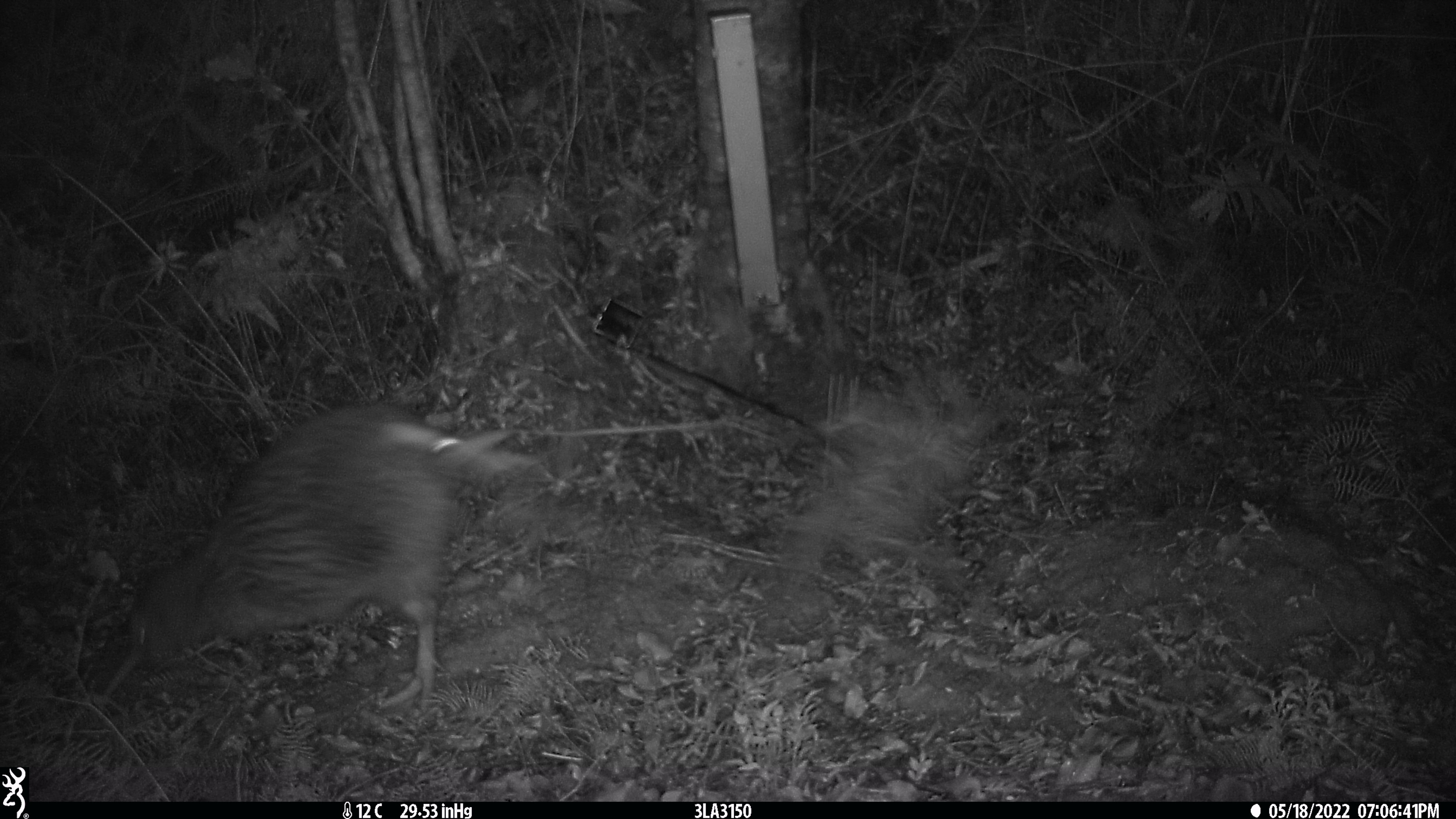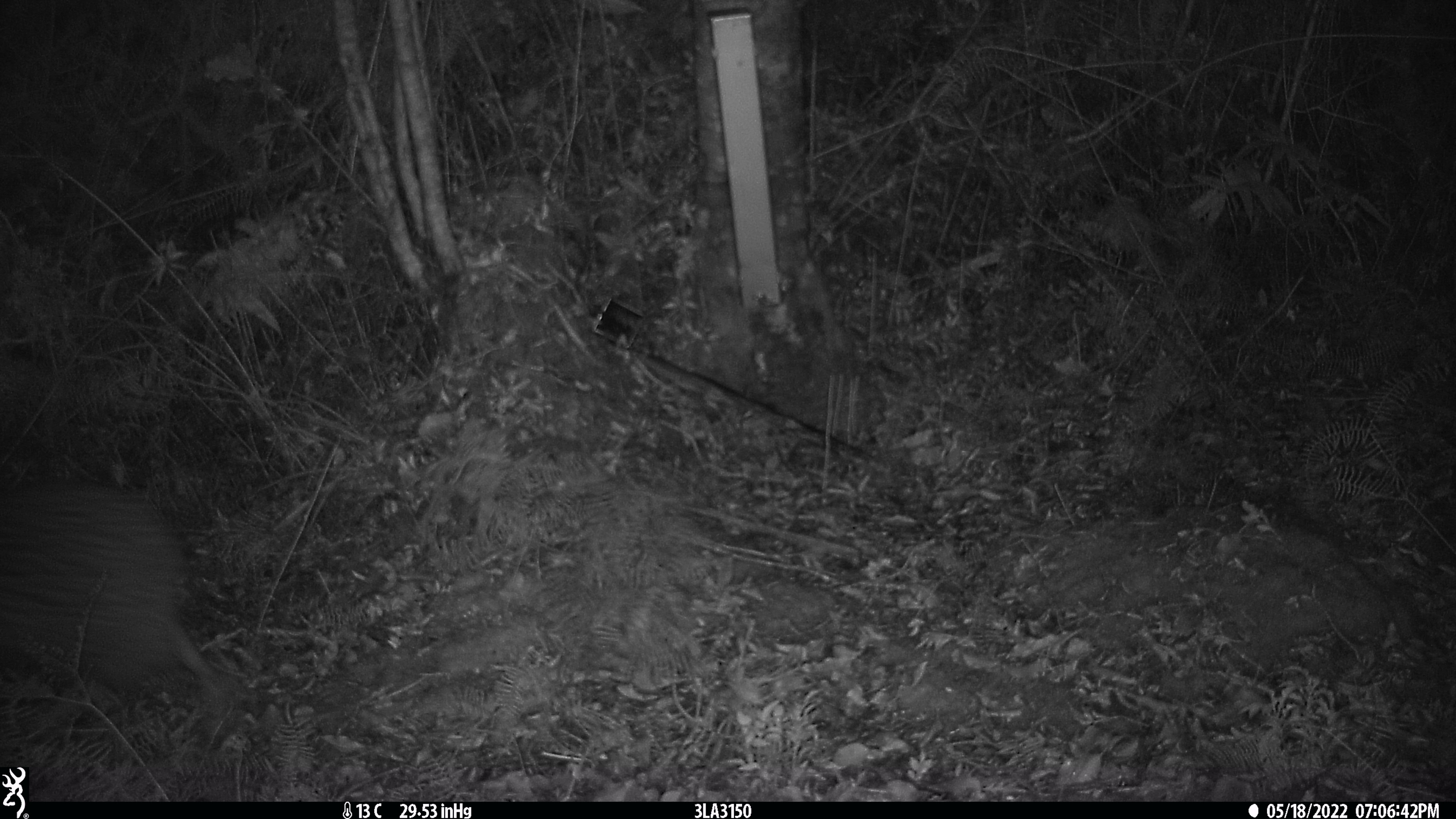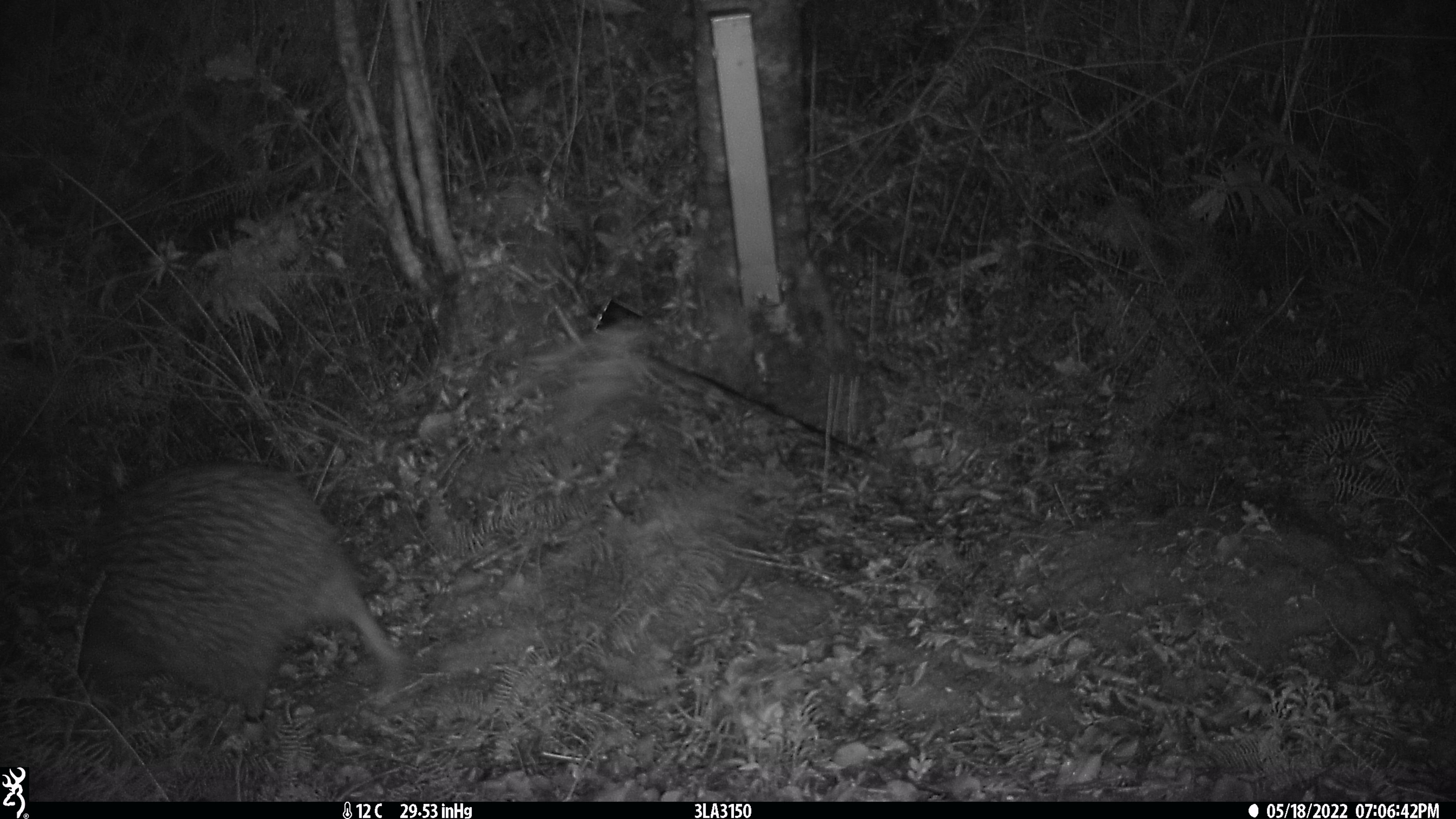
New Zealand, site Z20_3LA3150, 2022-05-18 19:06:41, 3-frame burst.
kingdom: Animalia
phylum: Chordata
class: Aves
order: Apterygiformes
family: Apterygidae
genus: Apteryx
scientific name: Apteryx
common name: kiwi